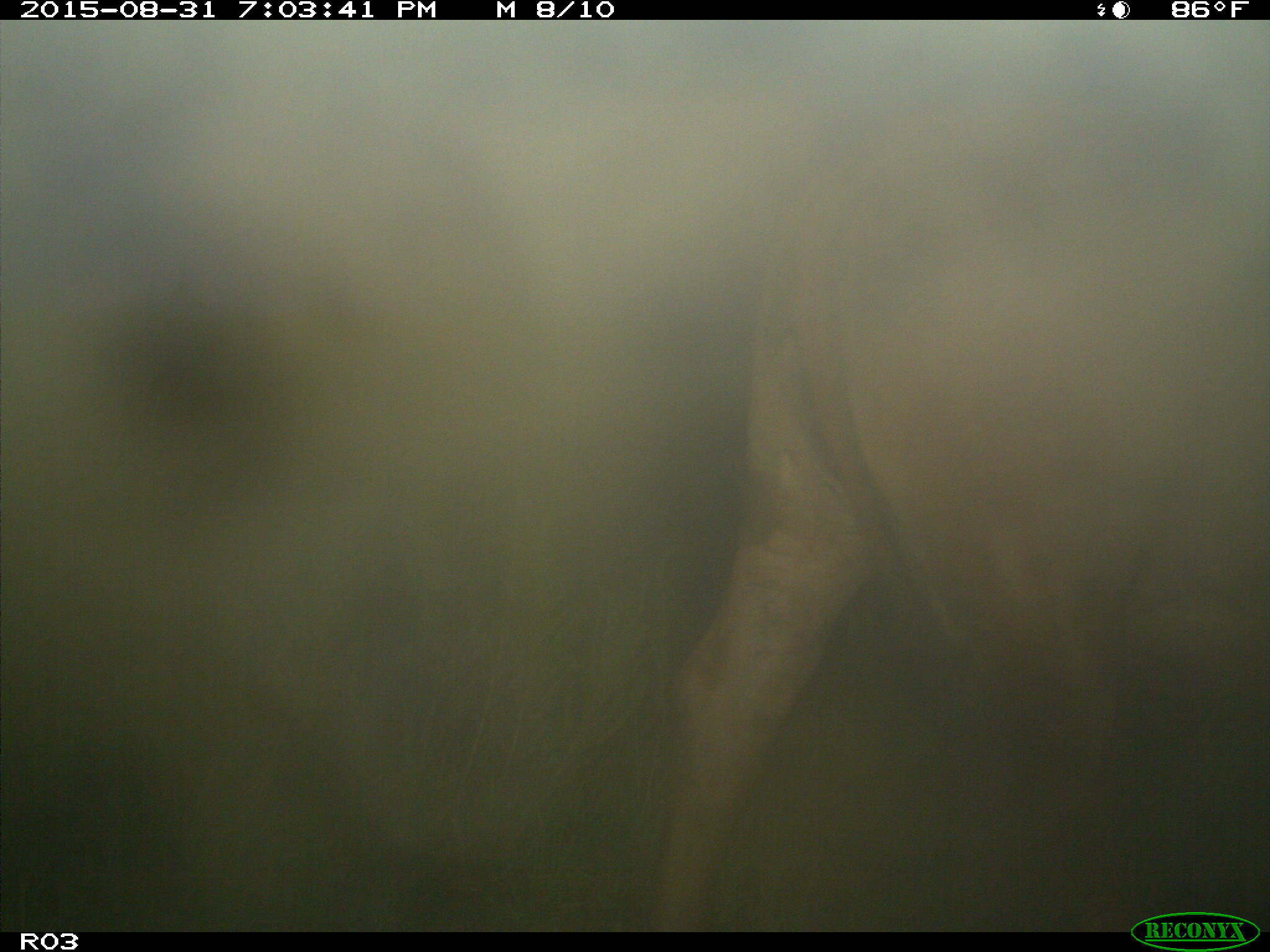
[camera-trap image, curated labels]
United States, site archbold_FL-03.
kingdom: Animalia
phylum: Chordata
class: Mammalia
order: Artiodactyla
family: Bovidae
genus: Bos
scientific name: Bos taurus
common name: domestic cow